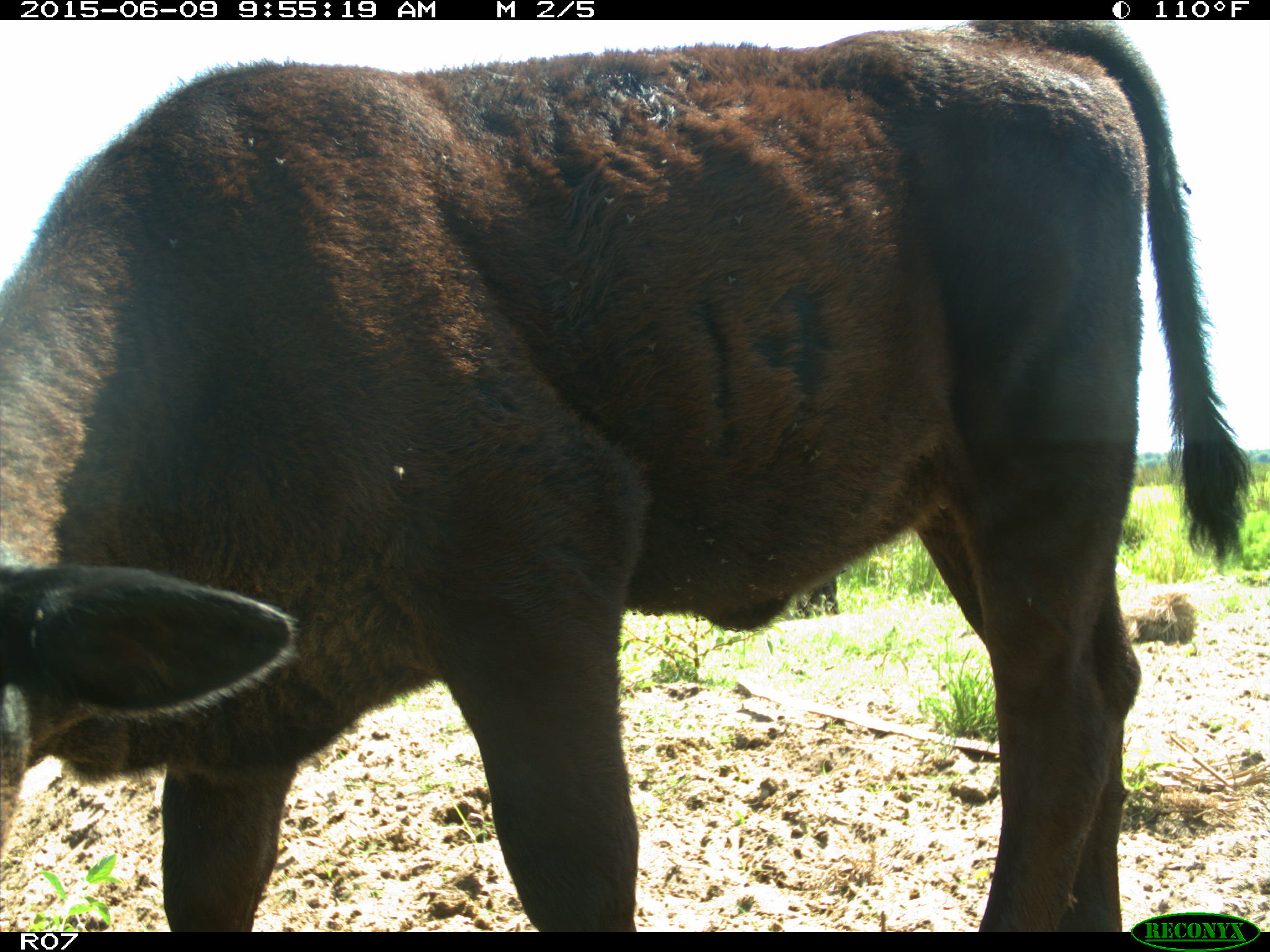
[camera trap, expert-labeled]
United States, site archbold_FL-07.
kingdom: Animalia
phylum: Chordata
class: Mammalia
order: Artiodactyla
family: Bovidae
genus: Bos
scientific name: Bos taurus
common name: domestic cow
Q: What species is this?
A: Bos taurus (domestic cow).